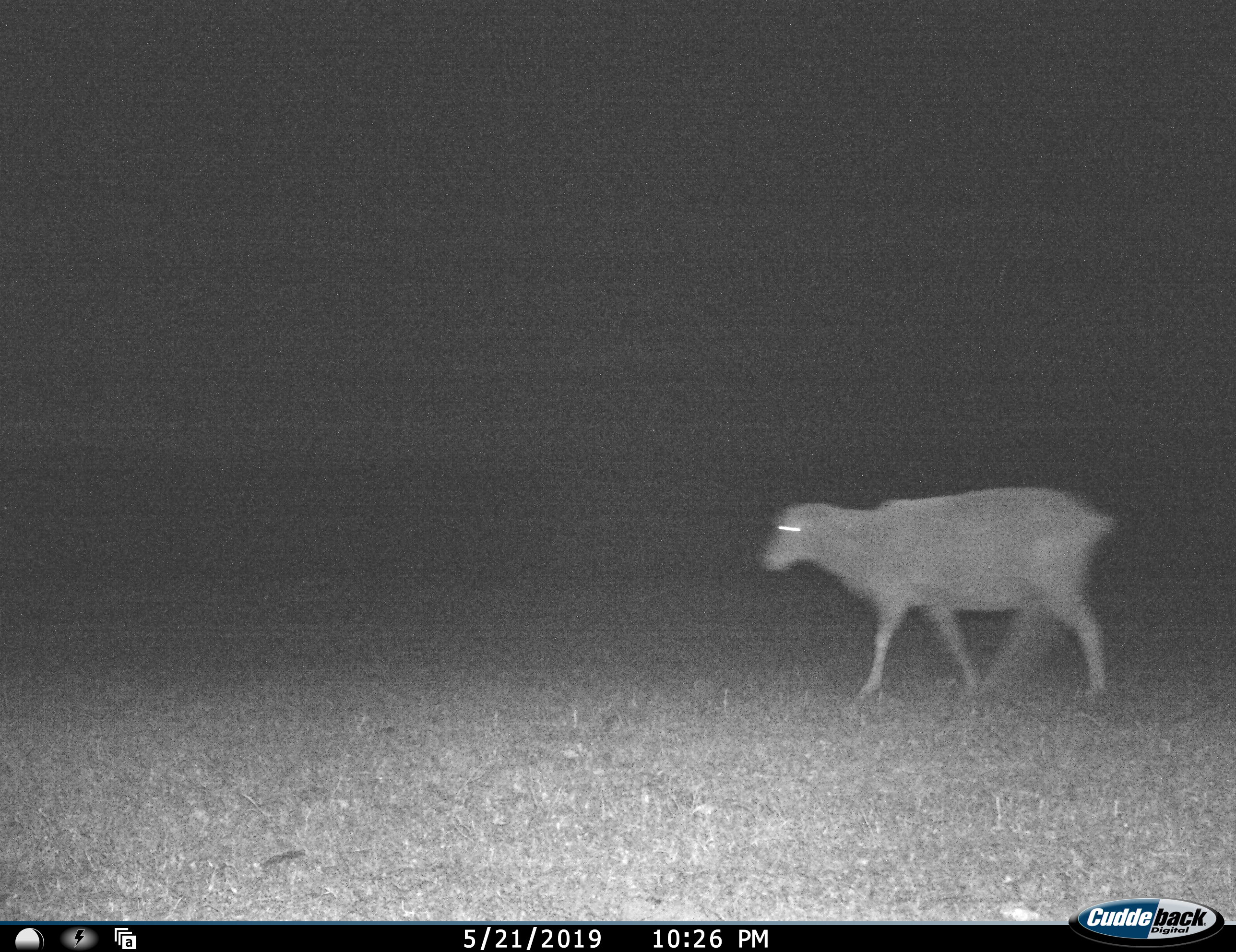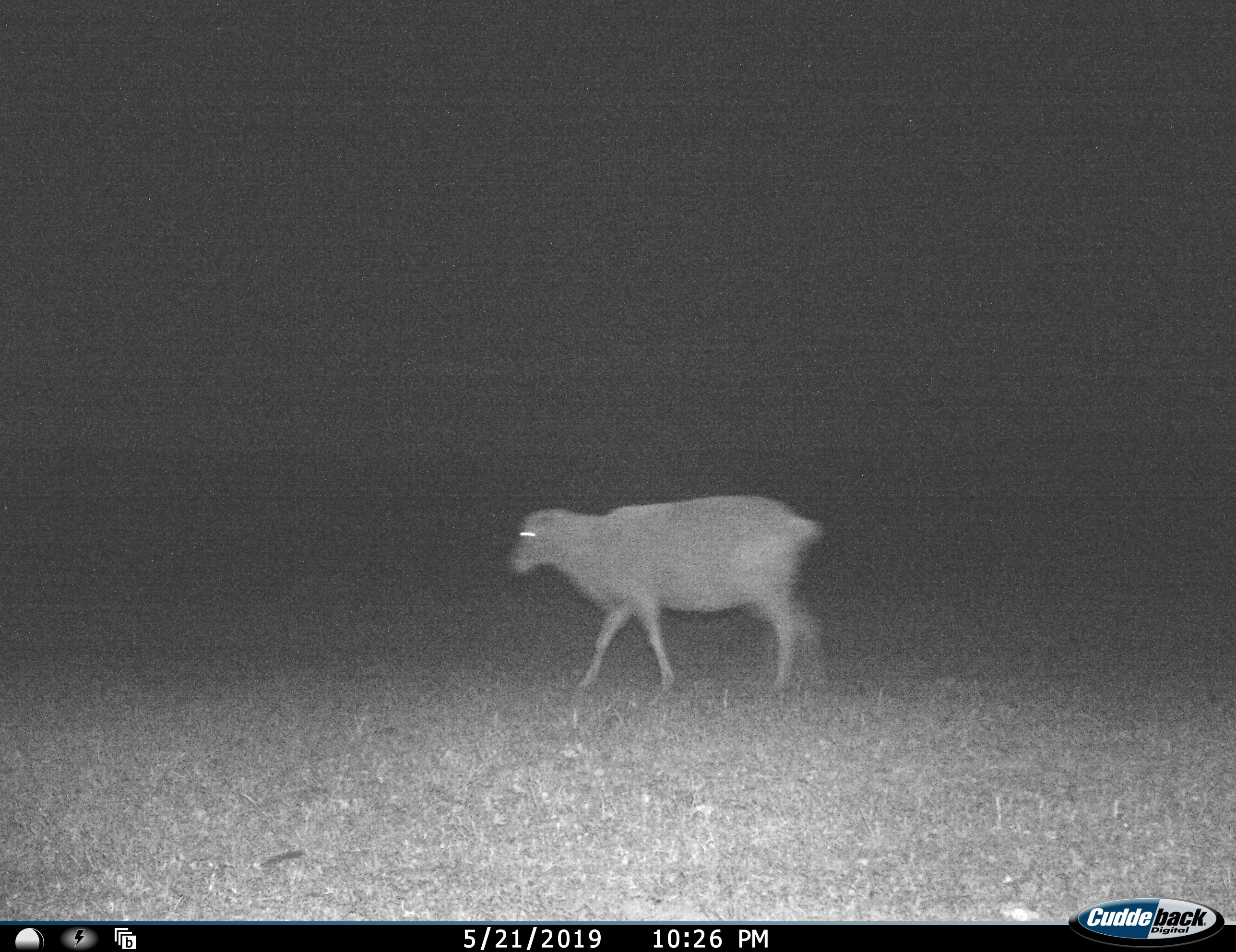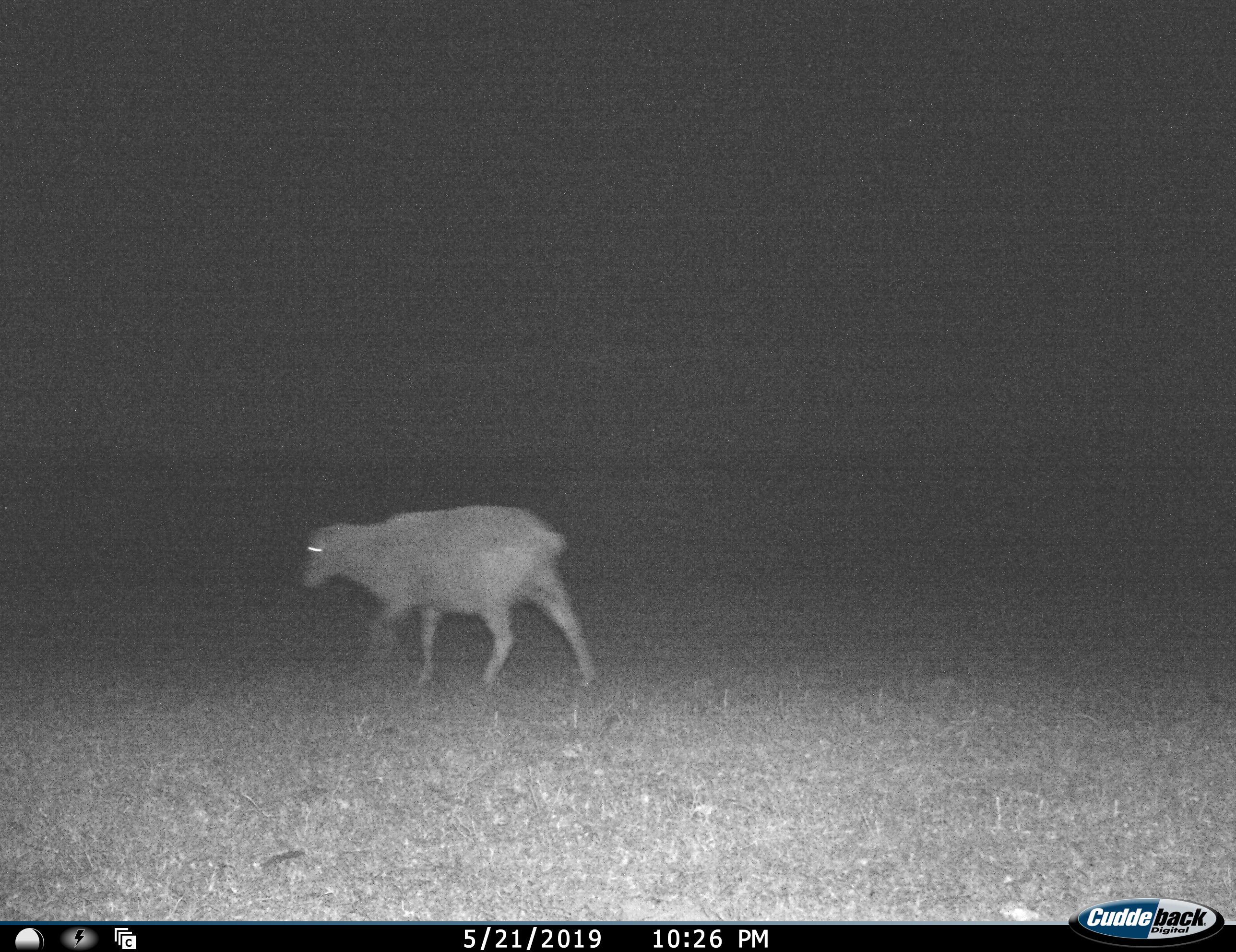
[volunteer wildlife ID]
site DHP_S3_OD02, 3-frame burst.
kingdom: Animalia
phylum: Chordata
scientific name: Vertebrata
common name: domestic animal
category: domesticanimal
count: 1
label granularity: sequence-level